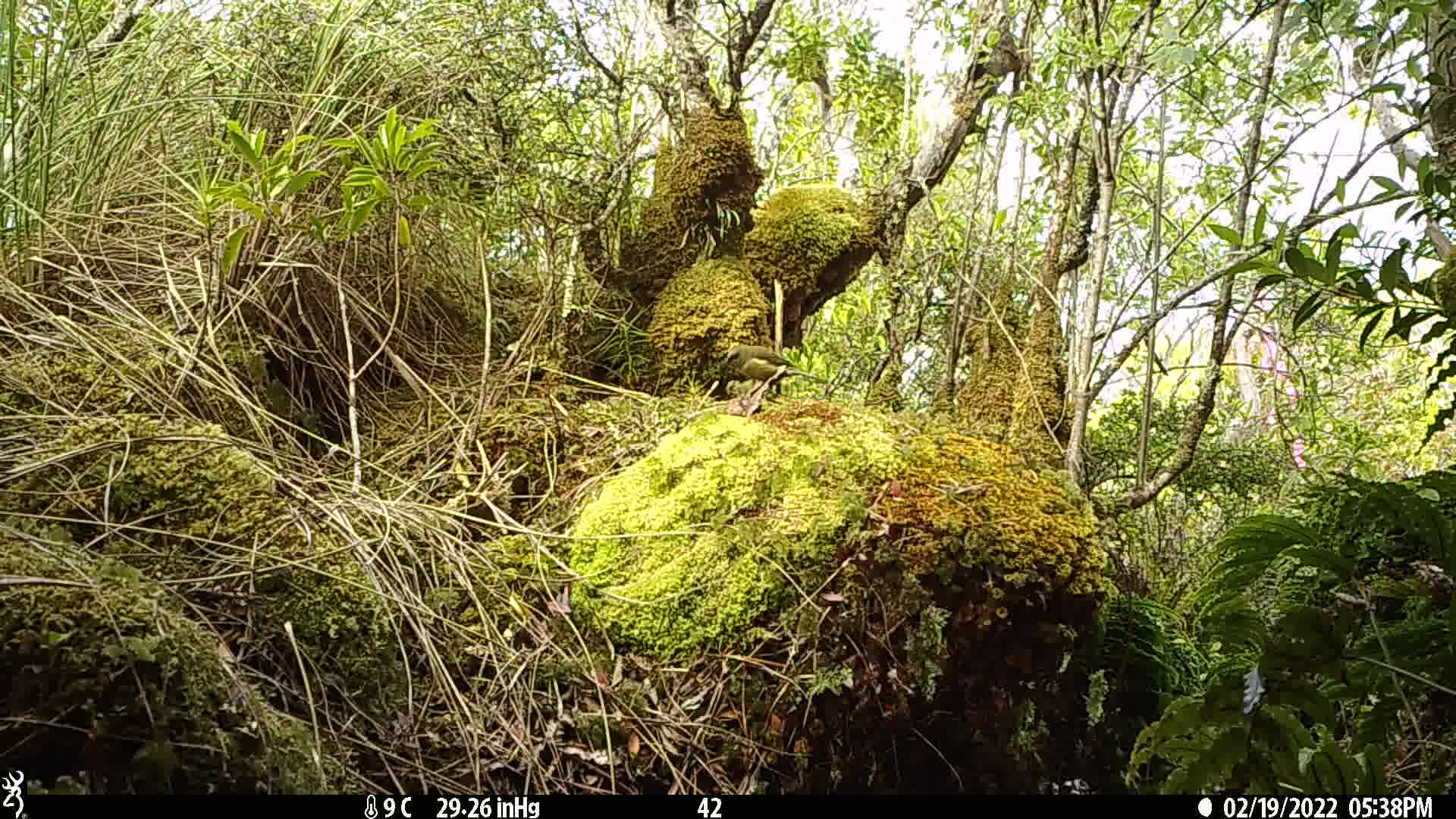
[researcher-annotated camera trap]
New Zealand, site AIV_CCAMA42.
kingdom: Animalia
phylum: Chordata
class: Aves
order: Passeriformes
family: Meliphagidae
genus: Anthornis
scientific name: Anthornis melanura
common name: new zealand bellbird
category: bellbird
Bellbird (new zealand bellbird) (Anthornis melanura).